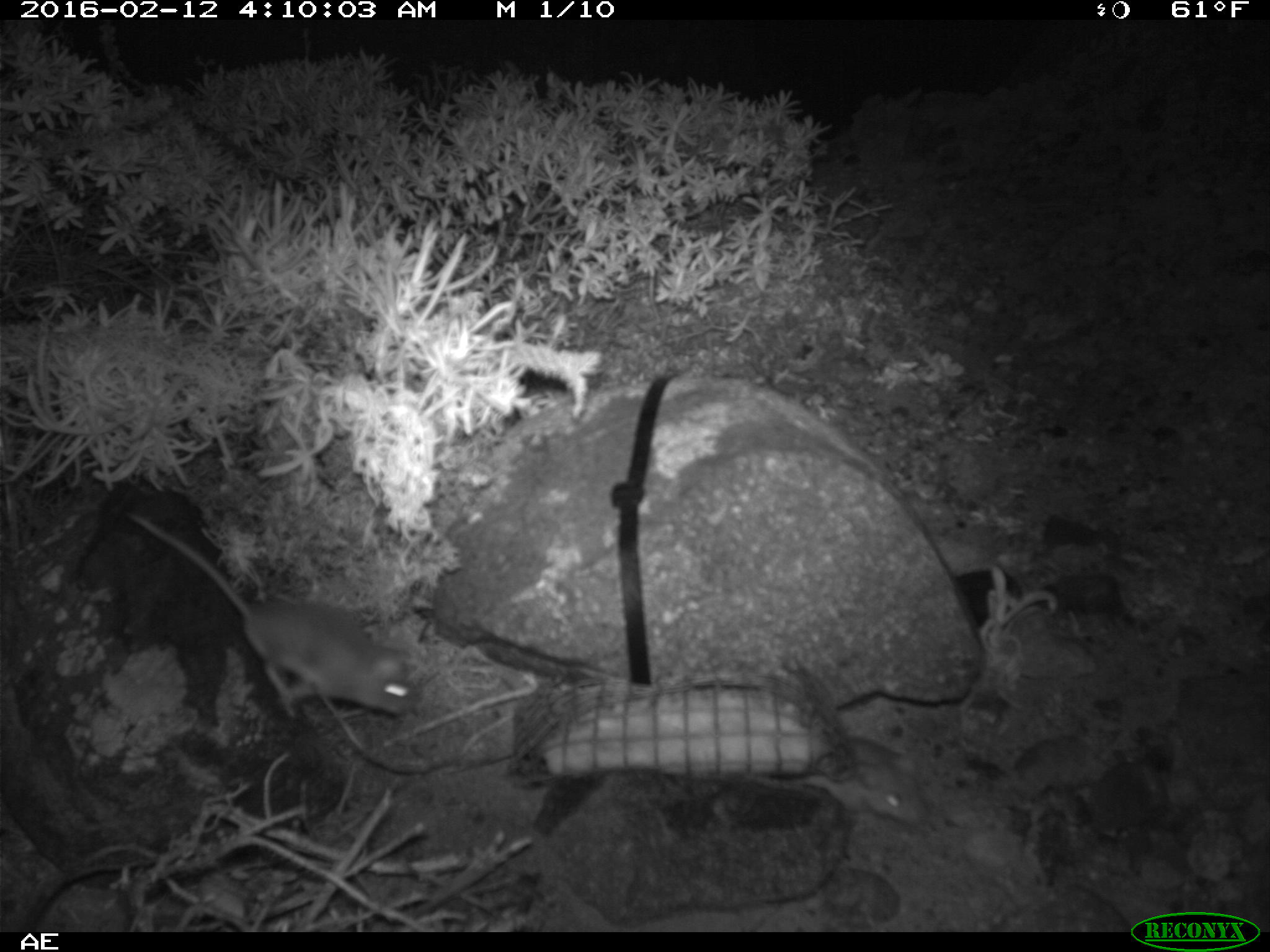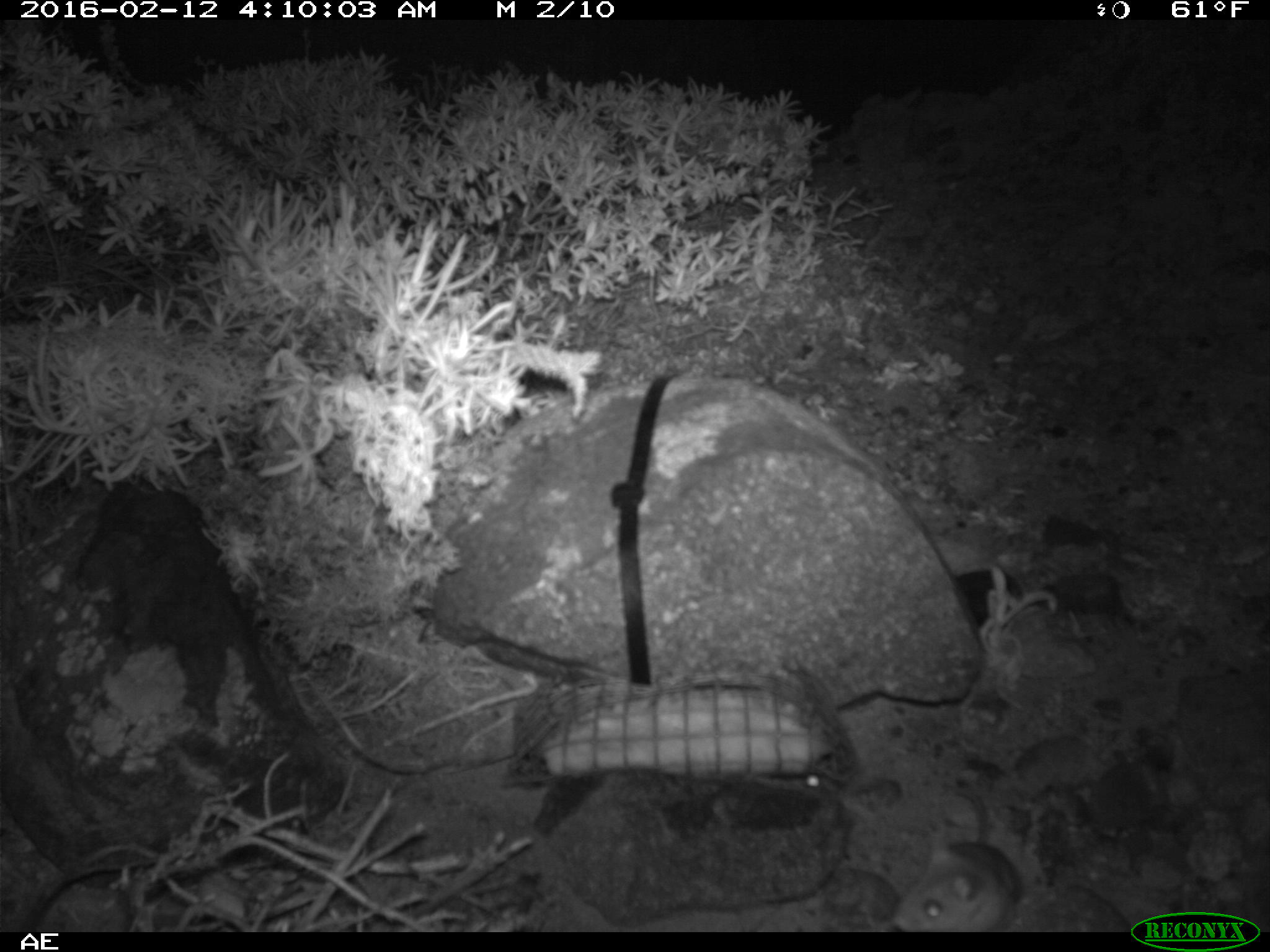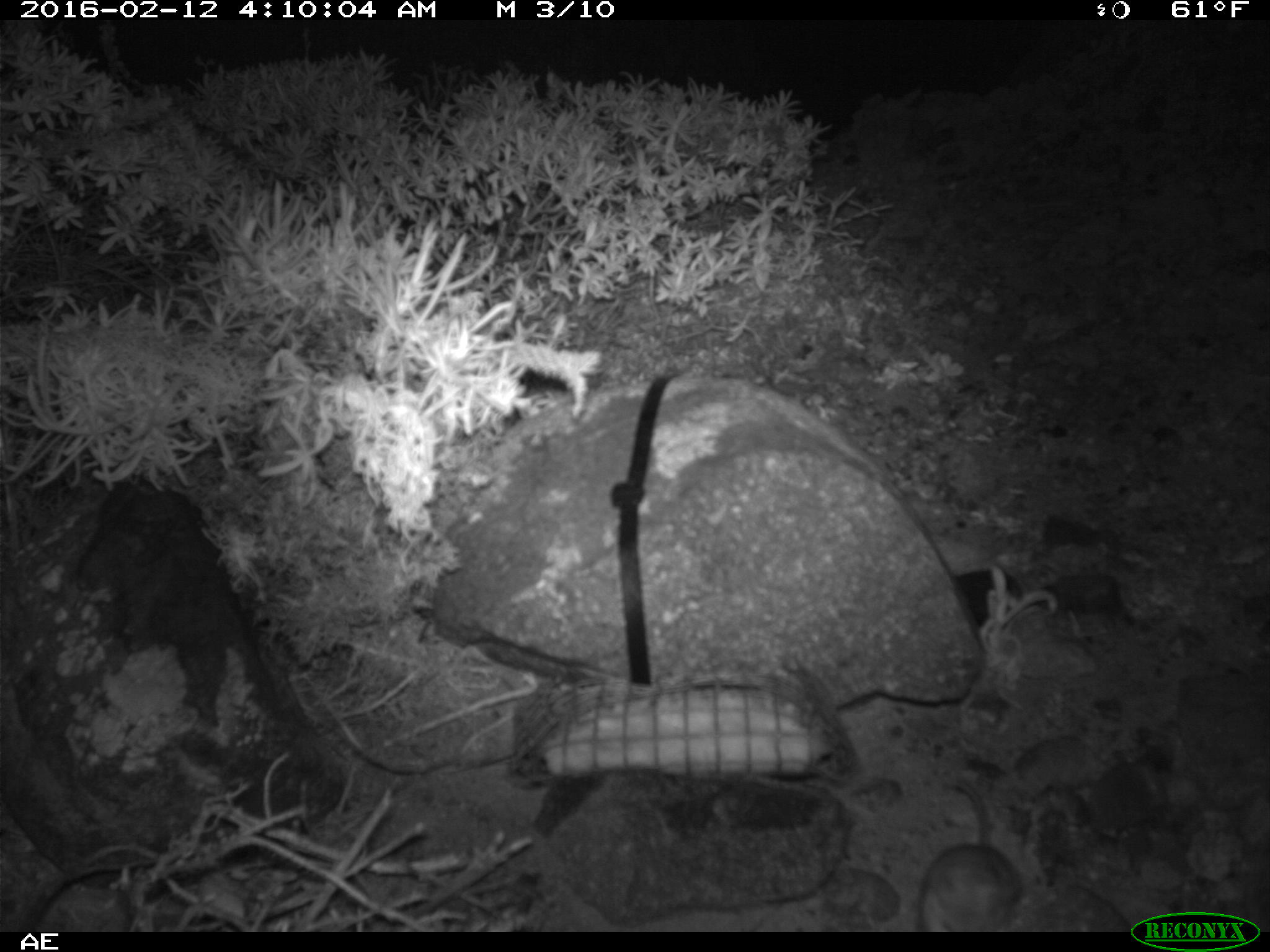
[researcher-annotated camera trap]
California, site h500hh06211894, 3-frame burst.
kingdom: Animalia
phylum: Chordata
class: Mammalia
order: Rodentia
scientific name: Rodentia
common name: rodent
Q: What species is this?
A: Rodent (Rodentia).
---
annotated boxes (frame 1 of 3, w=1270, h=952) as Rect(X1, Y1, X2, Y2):
rodent: Rect(123, 505, 418, 721); Rect(809, 740, 928, 825)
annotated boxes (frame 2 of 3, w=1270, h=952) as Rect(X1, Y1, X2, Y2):
rodent: Rect(892, 788, 1026, 930)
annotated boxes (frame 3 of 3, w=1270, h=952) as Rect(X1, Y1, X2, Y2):
rodent: Rect(914, 780, 1019, 932)